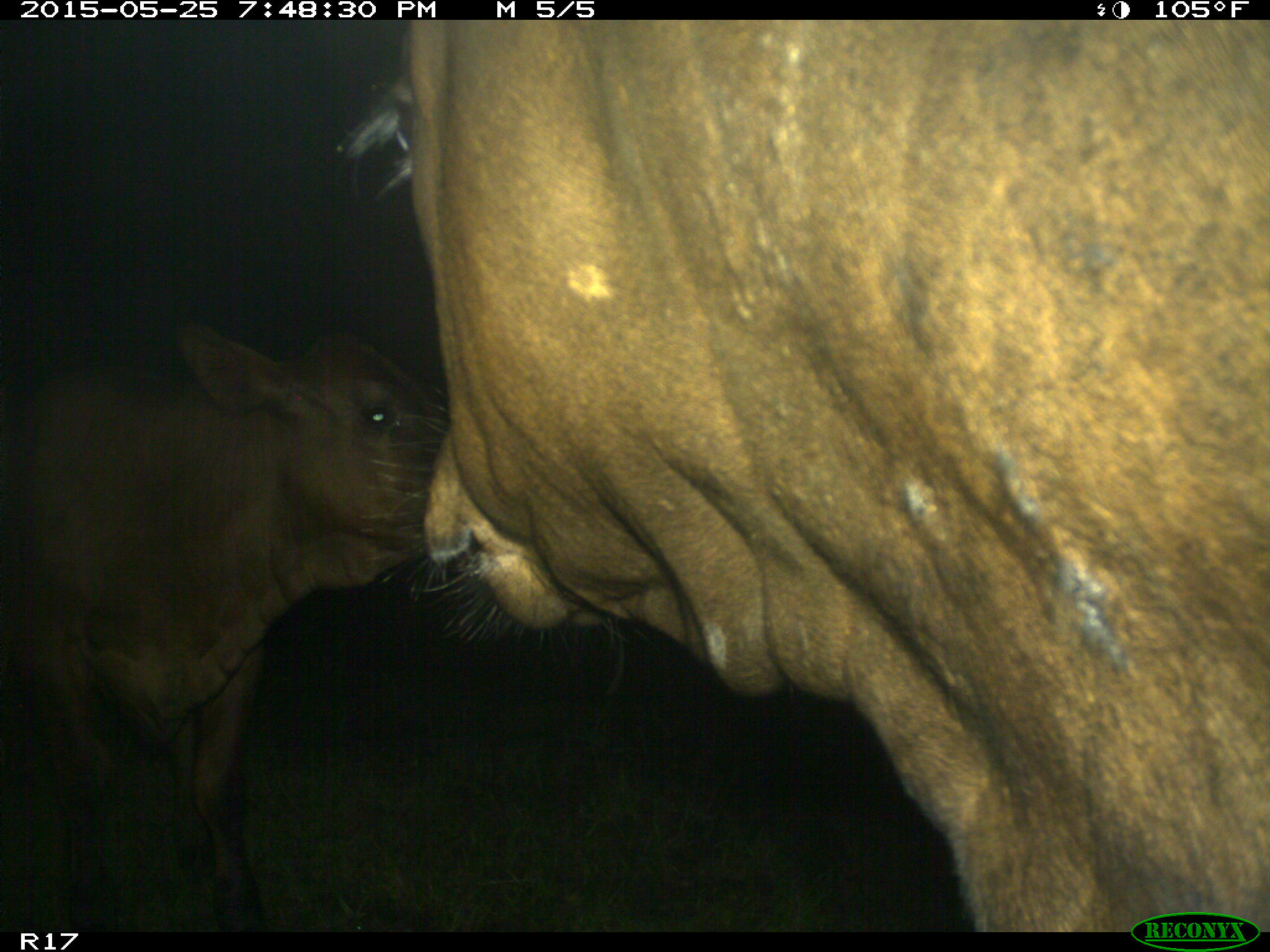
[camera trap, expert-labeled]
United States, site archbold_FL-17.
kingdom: Animalia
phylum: Chordata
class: Mammalia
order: Artiodactyla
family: Bovidae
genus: Bos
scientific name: Bos taurus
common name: domestic cow